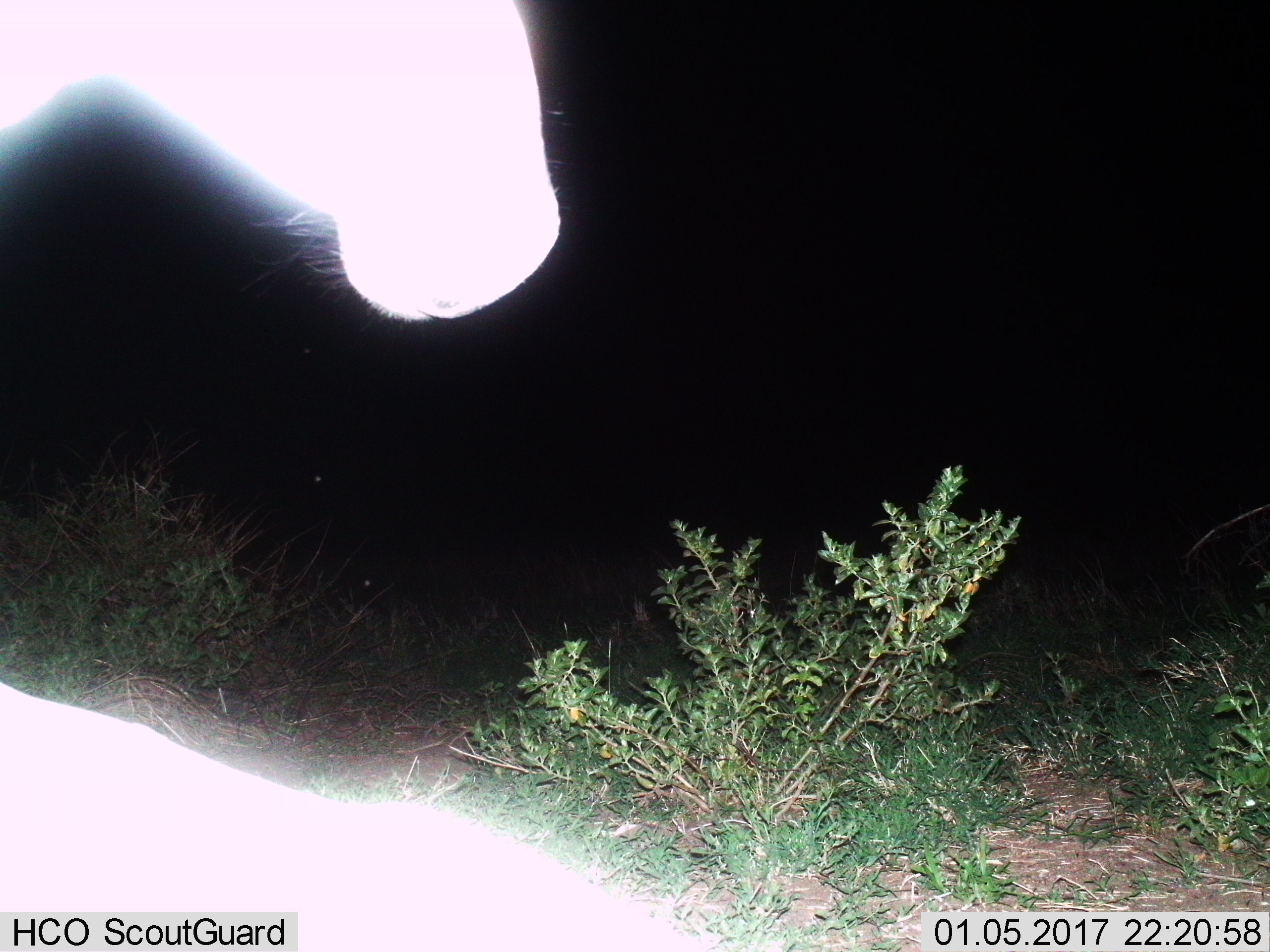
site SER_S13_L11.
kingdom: Animalia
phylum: Chordata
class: Mammalia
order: Perissodactyla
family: Equidae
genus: Equus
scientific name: Equus quagga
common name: plains zebra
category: zebraplains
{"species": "zebraplains (plains zebra) (Equus quagga)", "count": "1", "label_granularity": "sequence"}